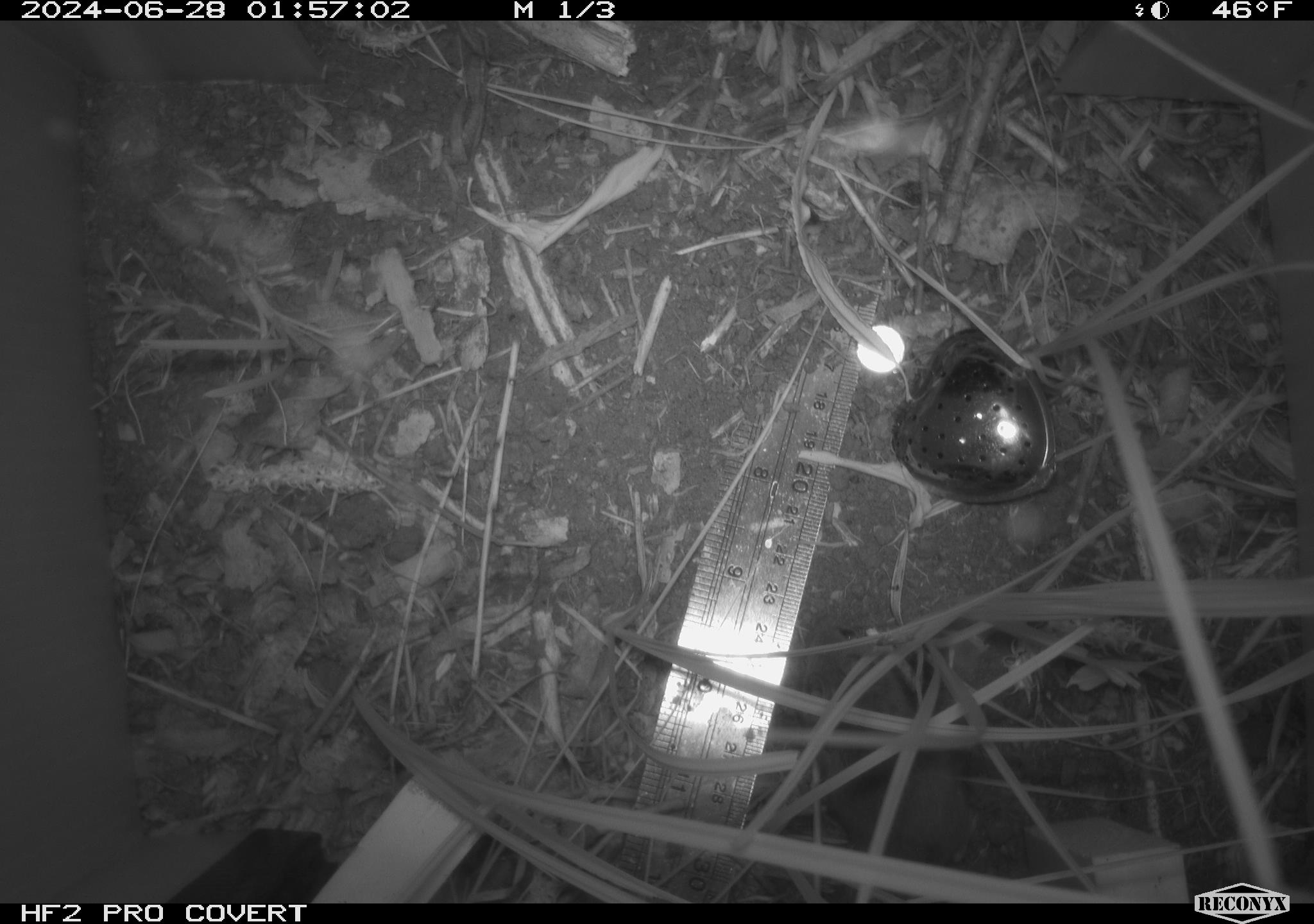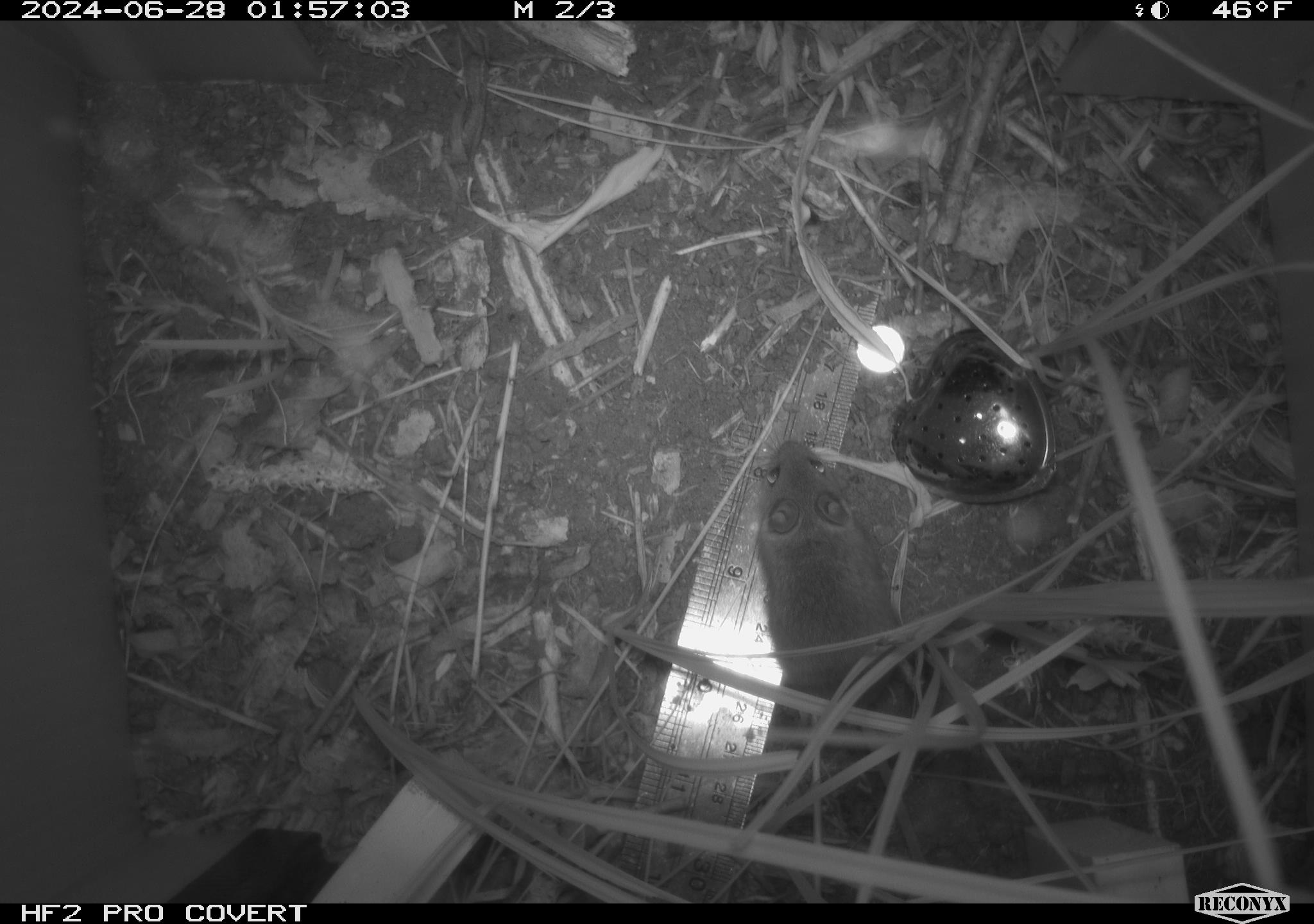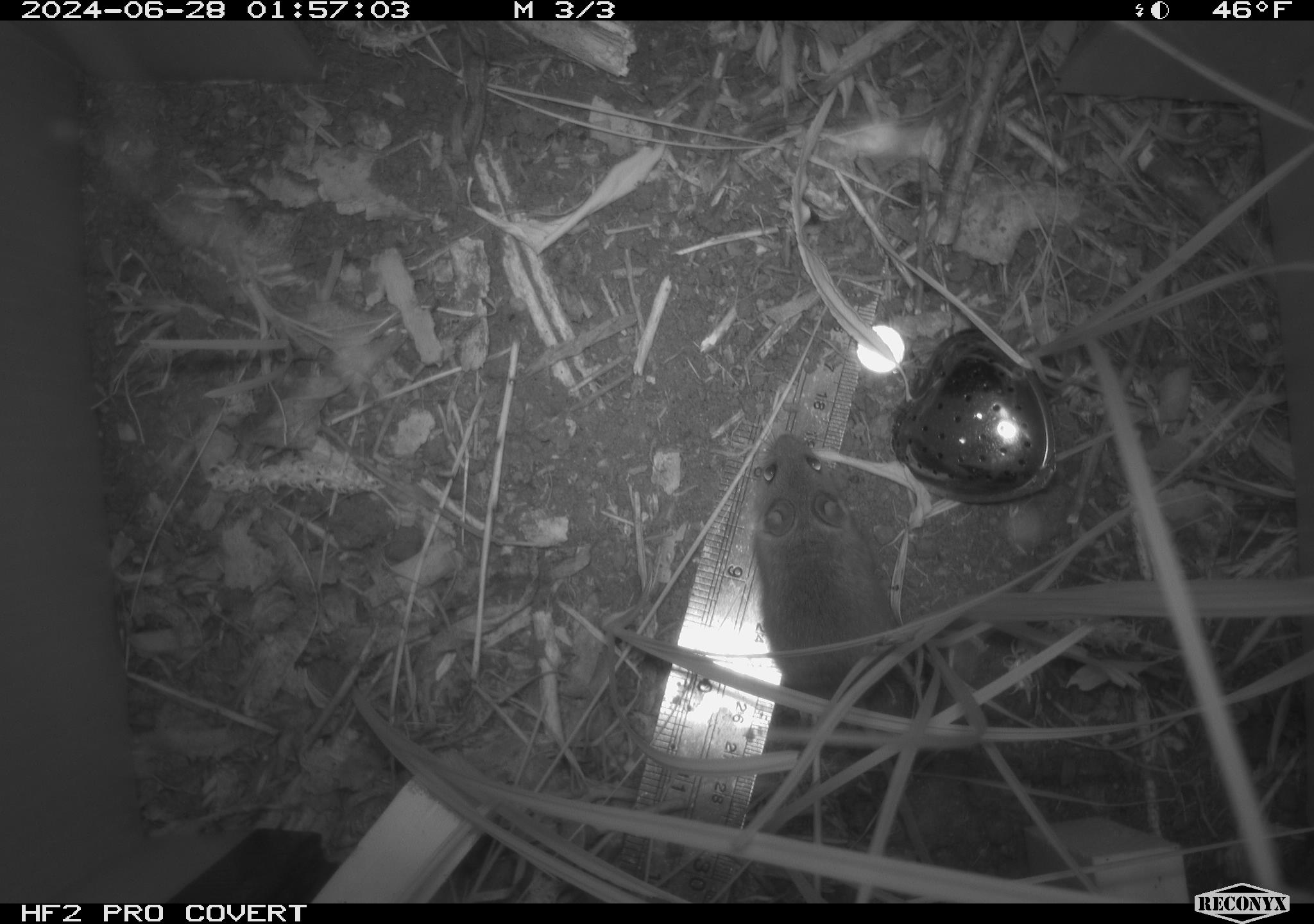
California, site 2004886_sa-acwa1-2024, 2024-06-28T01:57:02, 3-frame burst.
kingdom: Animalia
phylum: Chordata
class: Mammalia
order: Rodentia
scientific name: Rodentia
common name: mouse species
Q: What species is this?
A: Mouse species (Rodentia).